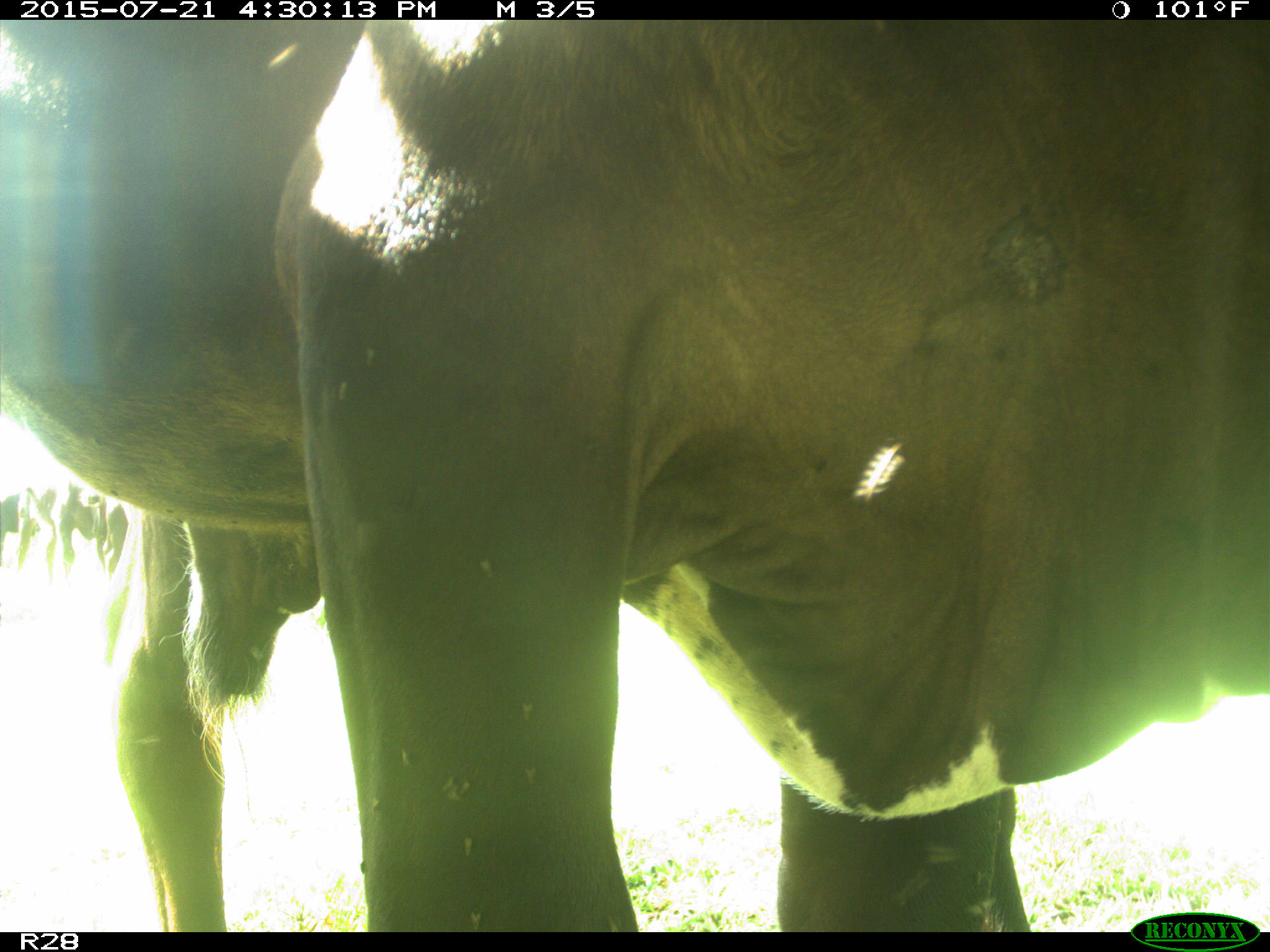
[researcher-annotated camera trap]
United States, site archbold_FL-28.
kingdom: Animalia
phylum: Chordata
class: Mammalia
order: Artiodactyla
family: Bovidae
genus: Bos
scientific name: Bos taurus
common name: domestic cow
Bos taurus (domestic cow).